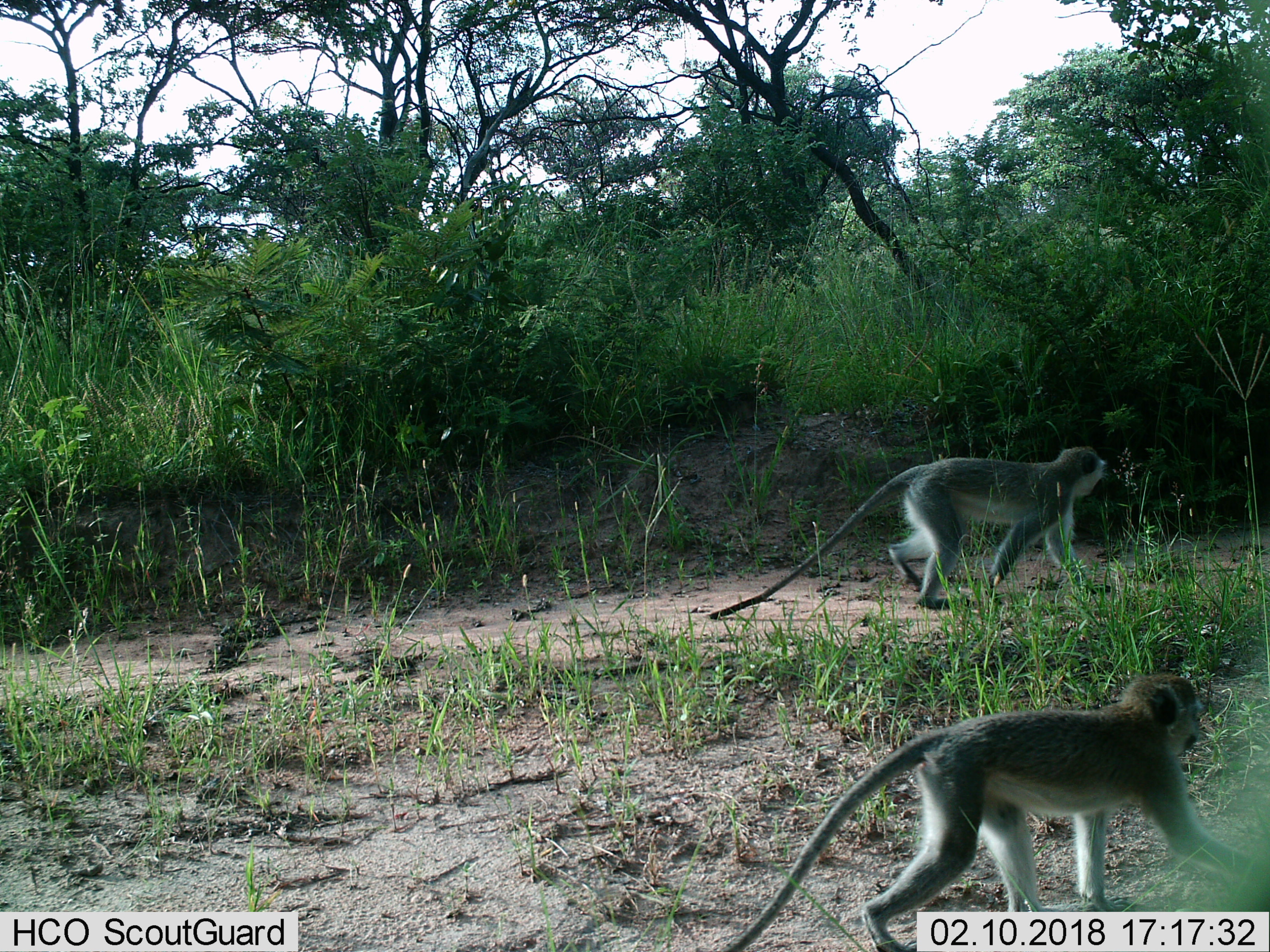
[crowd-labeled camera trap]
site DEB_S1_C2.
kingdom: Animalia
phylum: Chordata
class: Mammalia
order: Primates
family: Cercopithecidae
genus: Chlorocebus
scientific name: Chlorocebus pygerythrus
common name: vervet monkey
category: monkeyvervet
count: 2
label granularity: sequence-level